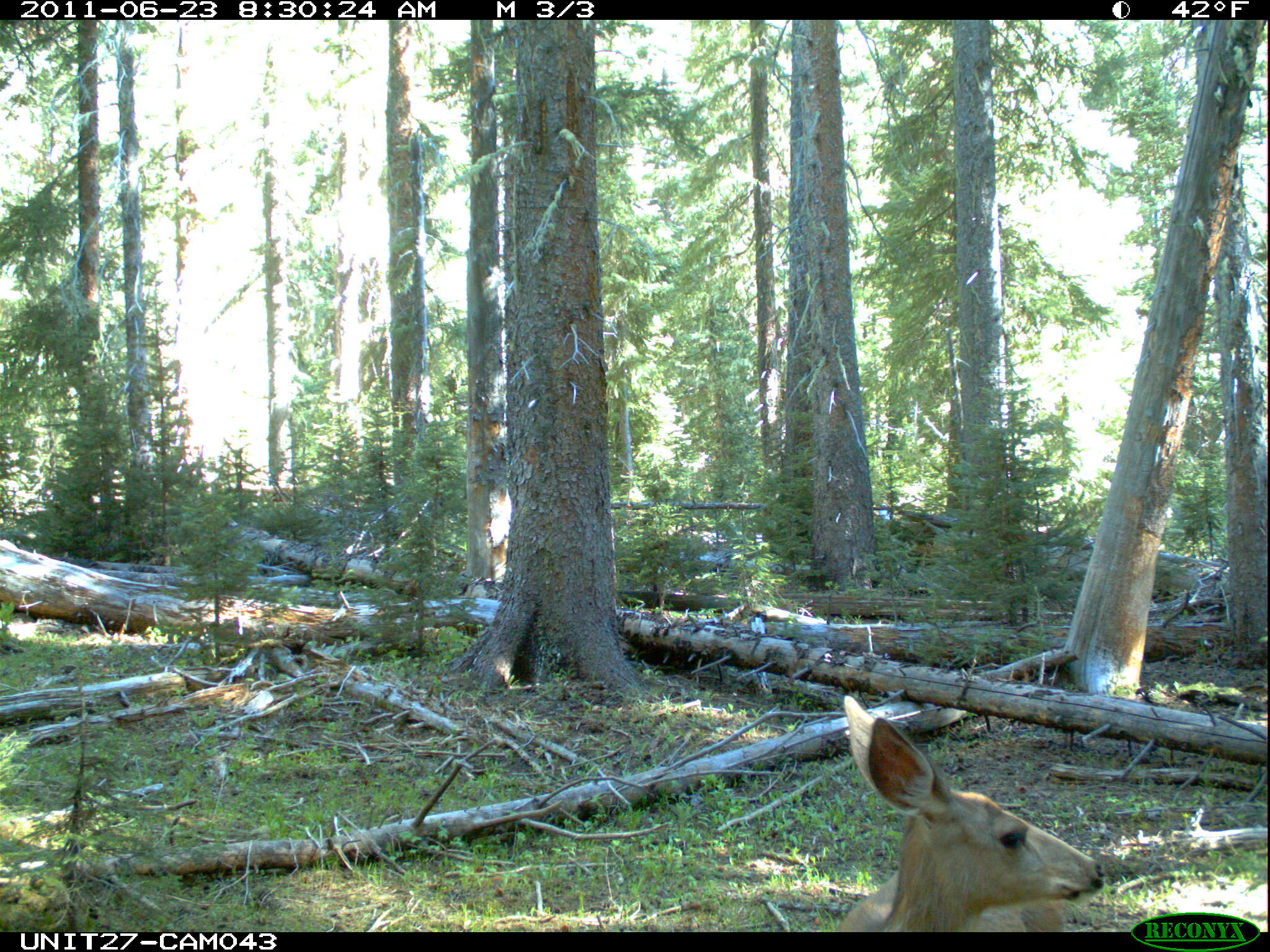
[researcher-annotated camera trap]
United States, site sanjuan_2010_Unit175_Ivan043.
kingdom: Animalia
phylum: Chordata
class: Mammalia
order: Artiodactyla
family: Cervidae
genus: Odocoileus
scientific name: Odocoileus hemionus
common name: mule deer